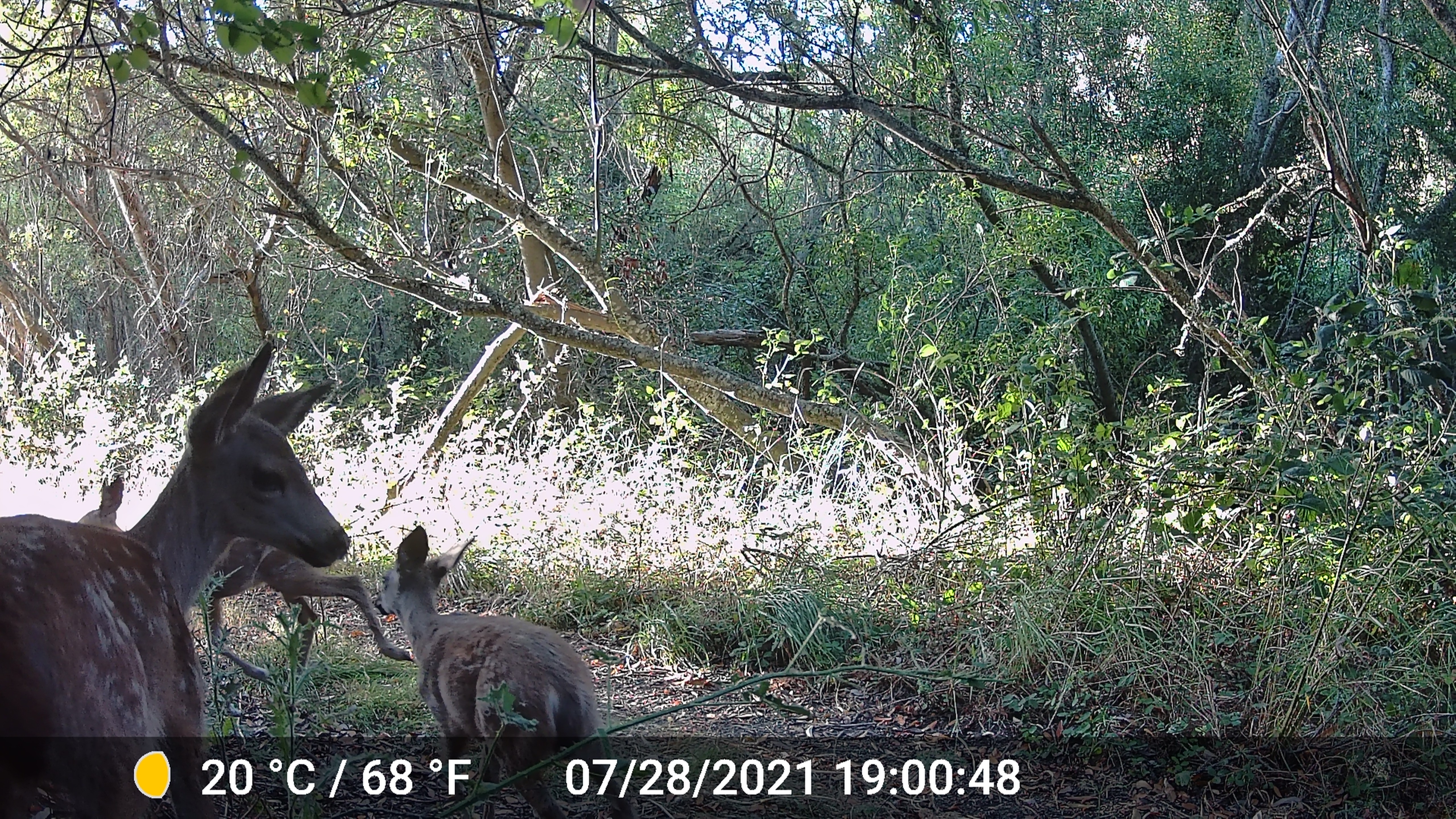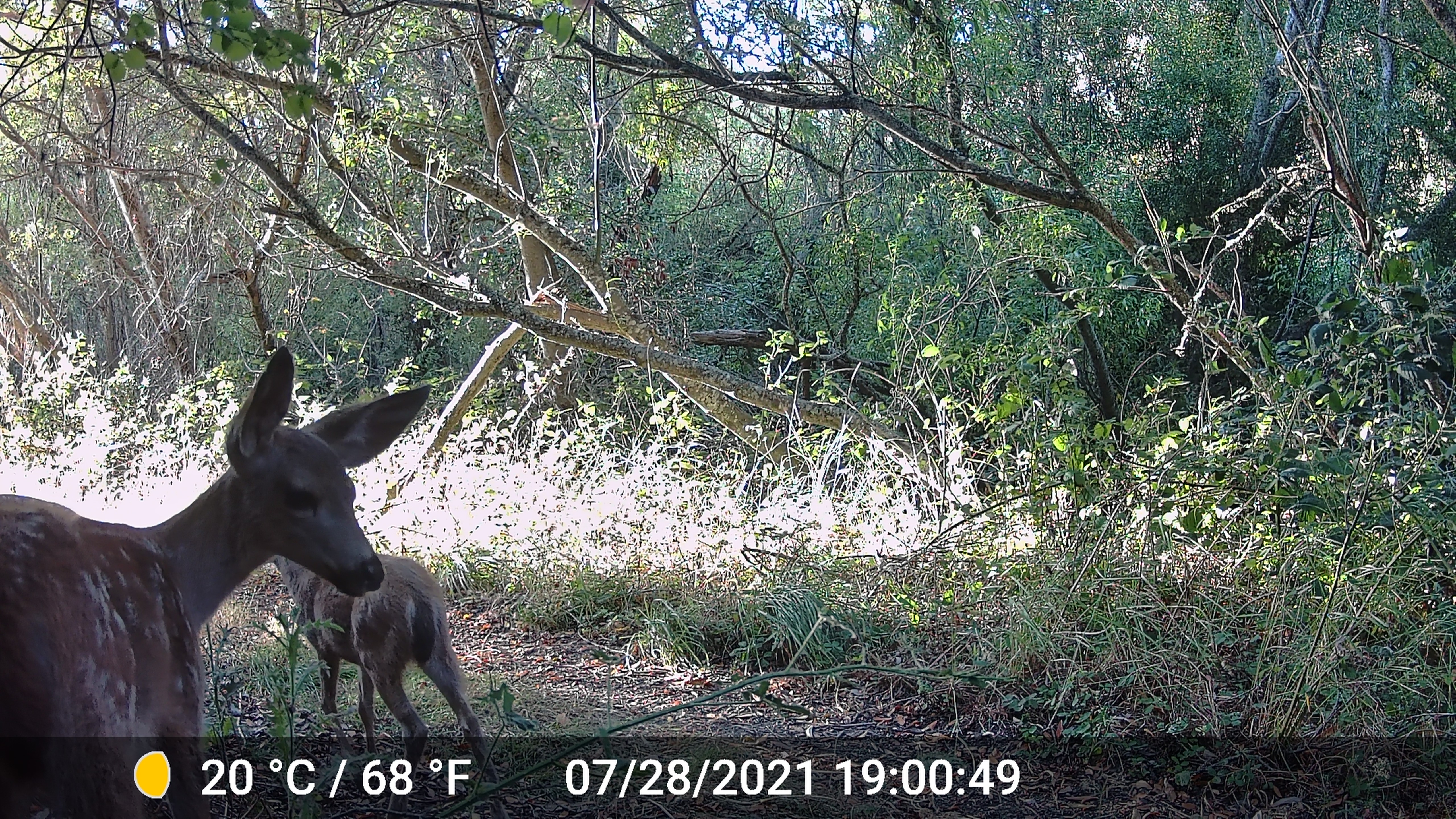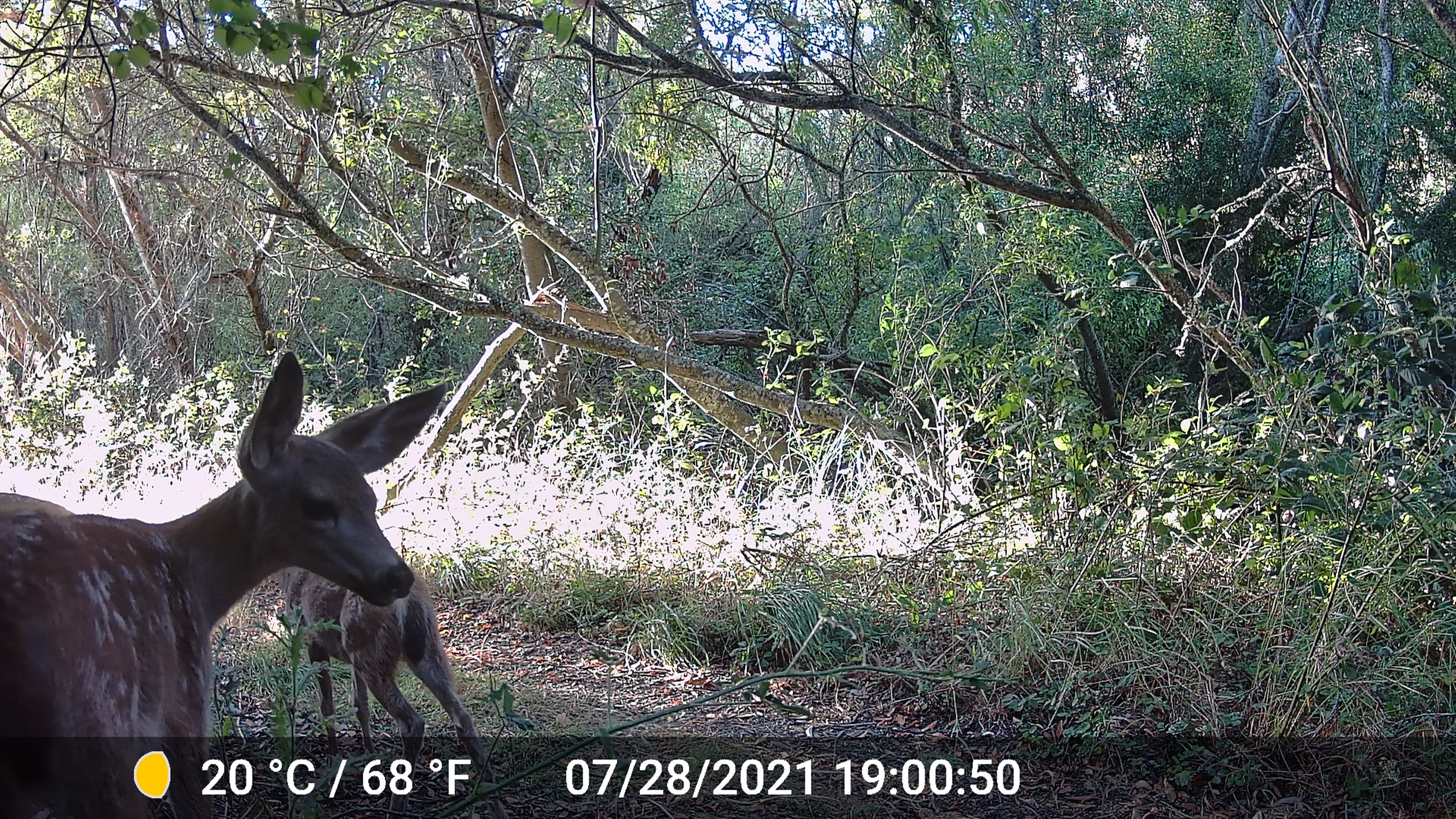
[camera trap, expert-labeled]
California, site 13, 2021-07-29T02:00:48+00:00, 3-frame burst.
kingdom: Animalia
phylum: Chordata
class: Mammalia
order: Artiodactyla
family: Cervidae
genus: Odocoileus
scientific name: Odocoileus hemionus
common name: mule deer